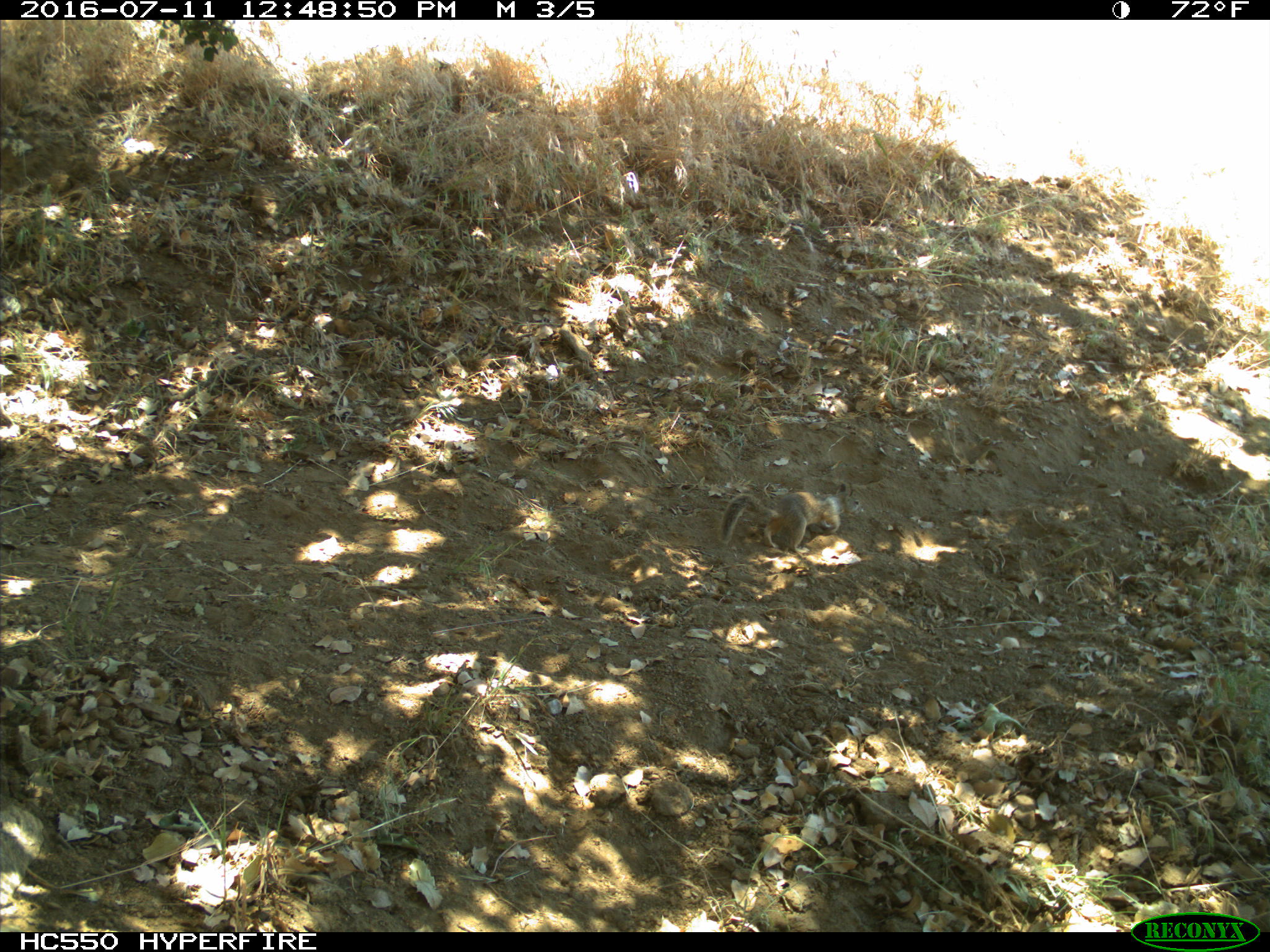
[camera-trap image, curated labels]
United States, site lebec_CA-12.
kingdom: Animalia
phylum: Chordata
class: Mammalia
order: Rodentia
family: Sciuridae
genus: Otospermophilus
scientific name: Otospermophilus beecheyi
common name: california ground squirrel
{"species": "Otospermophilus beecheyi (california ground squirrel)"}